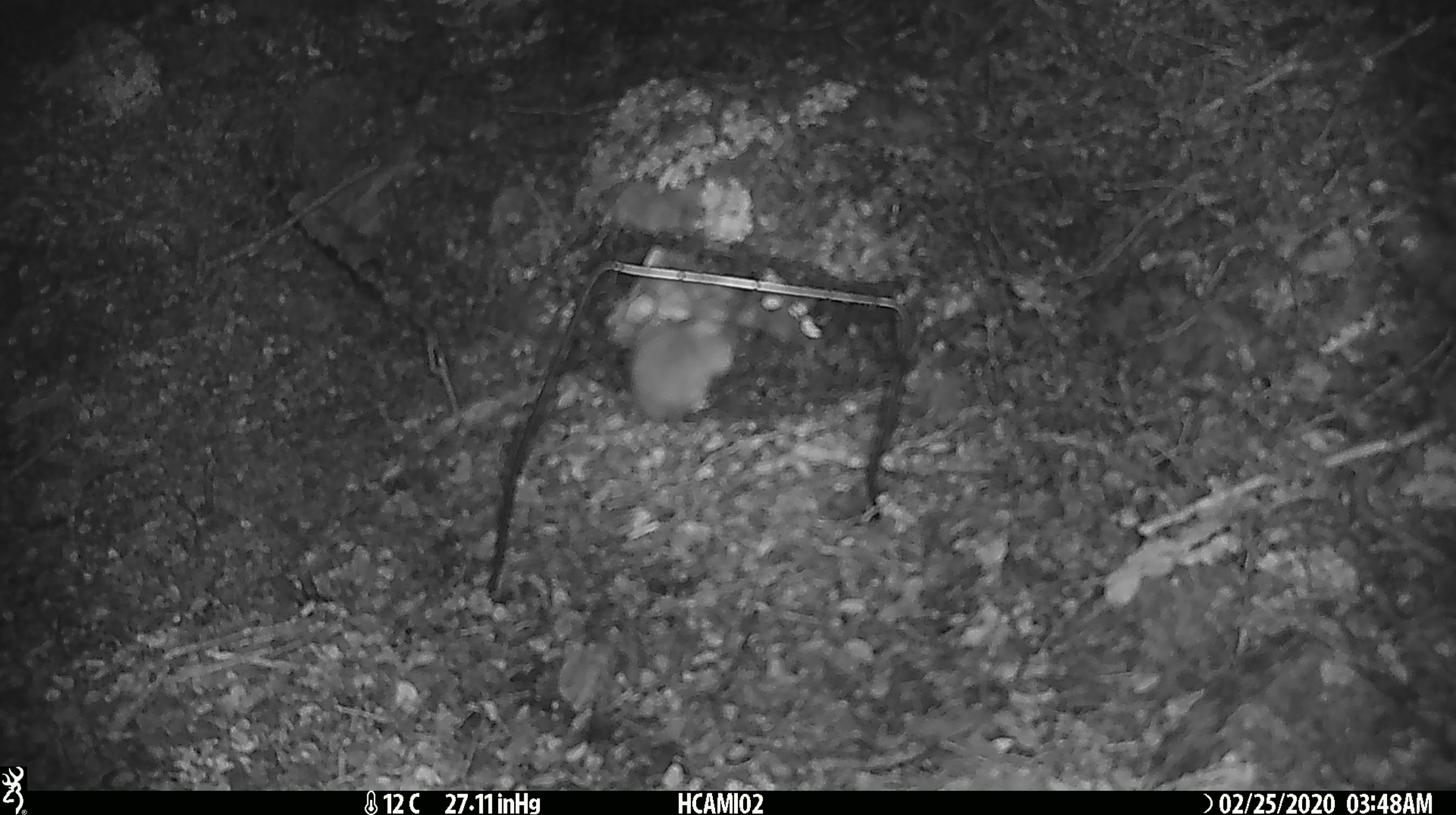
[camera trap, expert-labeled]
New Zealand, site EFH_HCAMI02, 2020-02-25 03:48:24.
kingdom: Animalia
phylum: Chordata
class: Mammalia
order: Rodentia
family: Muridae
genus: Mus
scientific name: Mus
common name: mouse